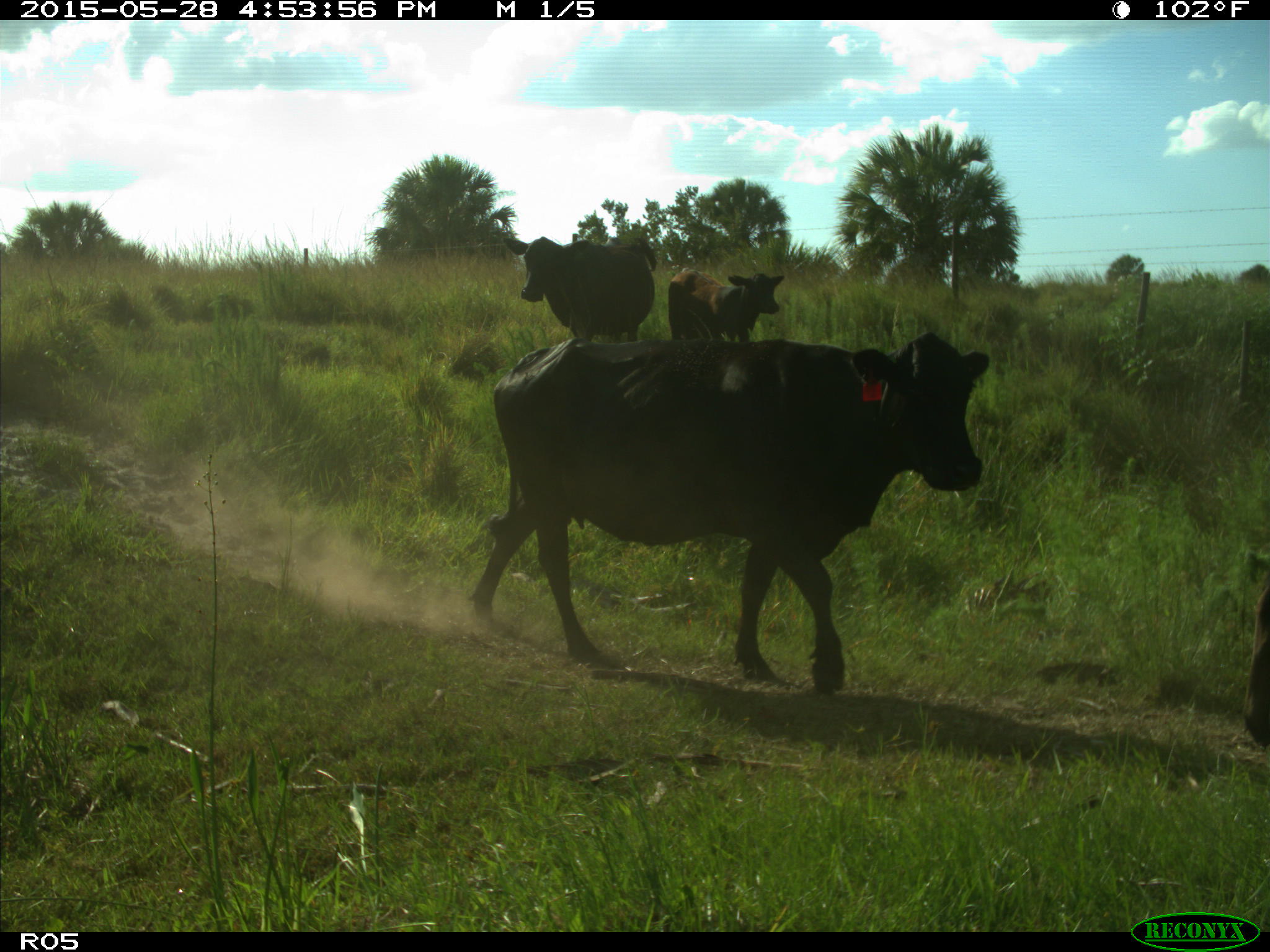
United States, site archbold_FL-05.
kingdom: Animalia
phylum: Chordata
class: Mammalia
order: Artiodactyla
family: Bovidae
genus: Bos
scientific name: Bos taurus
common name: domestic cow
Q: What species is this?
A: Bos taurus (domestic cow).